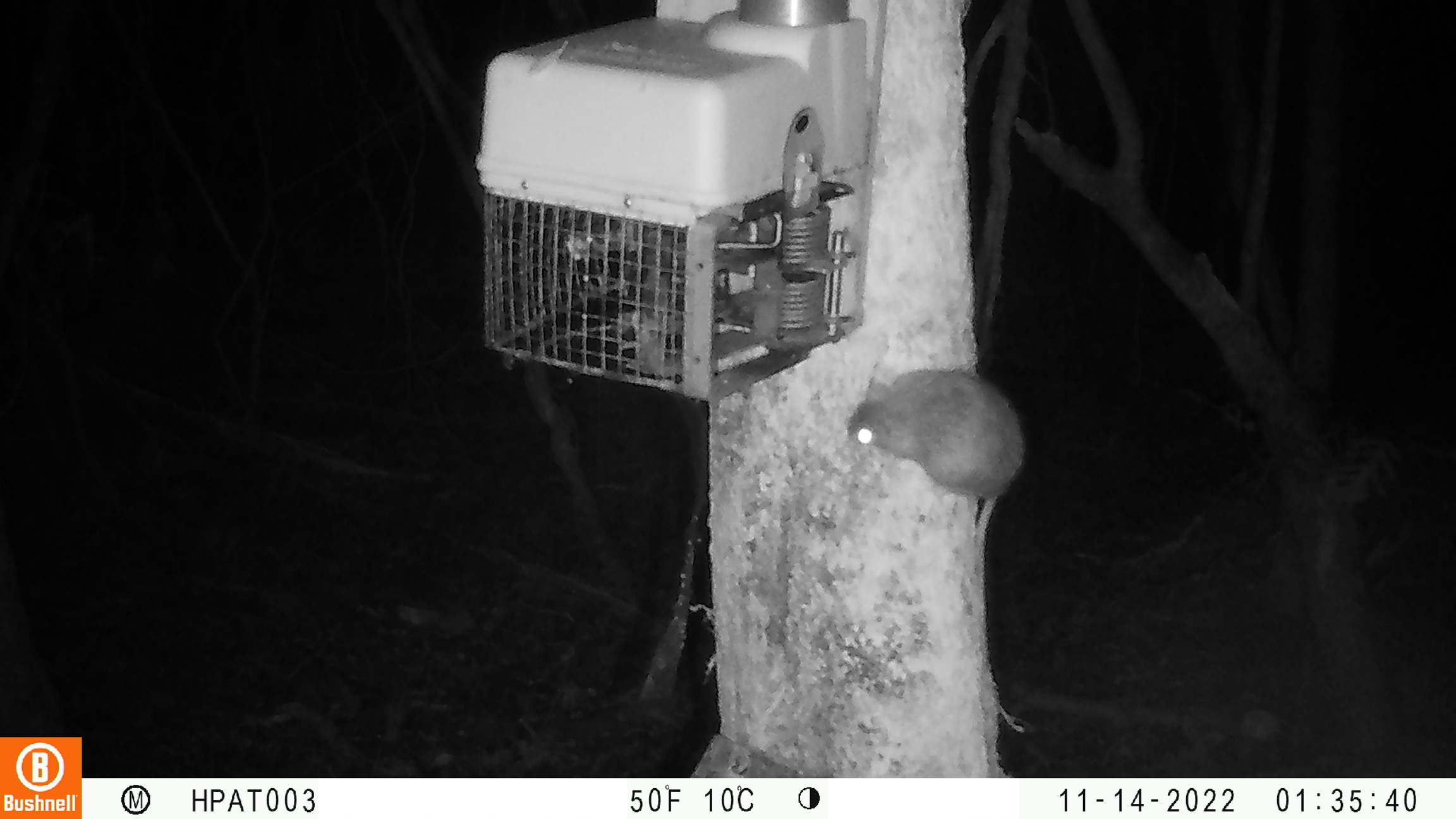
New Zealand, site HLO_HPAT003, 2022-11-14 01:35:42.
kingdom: Animalia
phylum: Chordata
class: Mammalia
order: Rodentia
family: Muridae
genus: Rattus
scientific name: Rattus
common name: rat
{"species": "rat (Rattus)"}